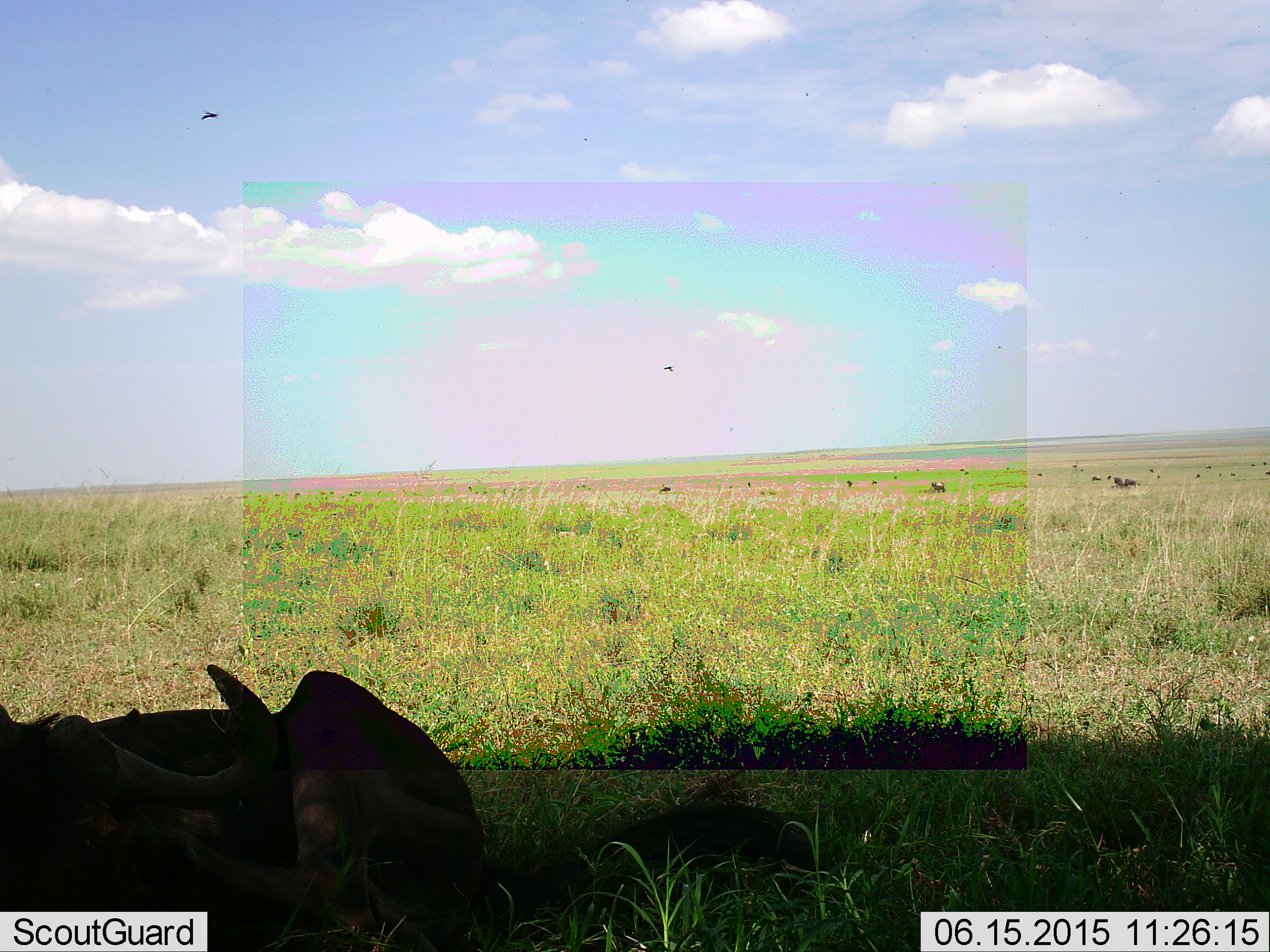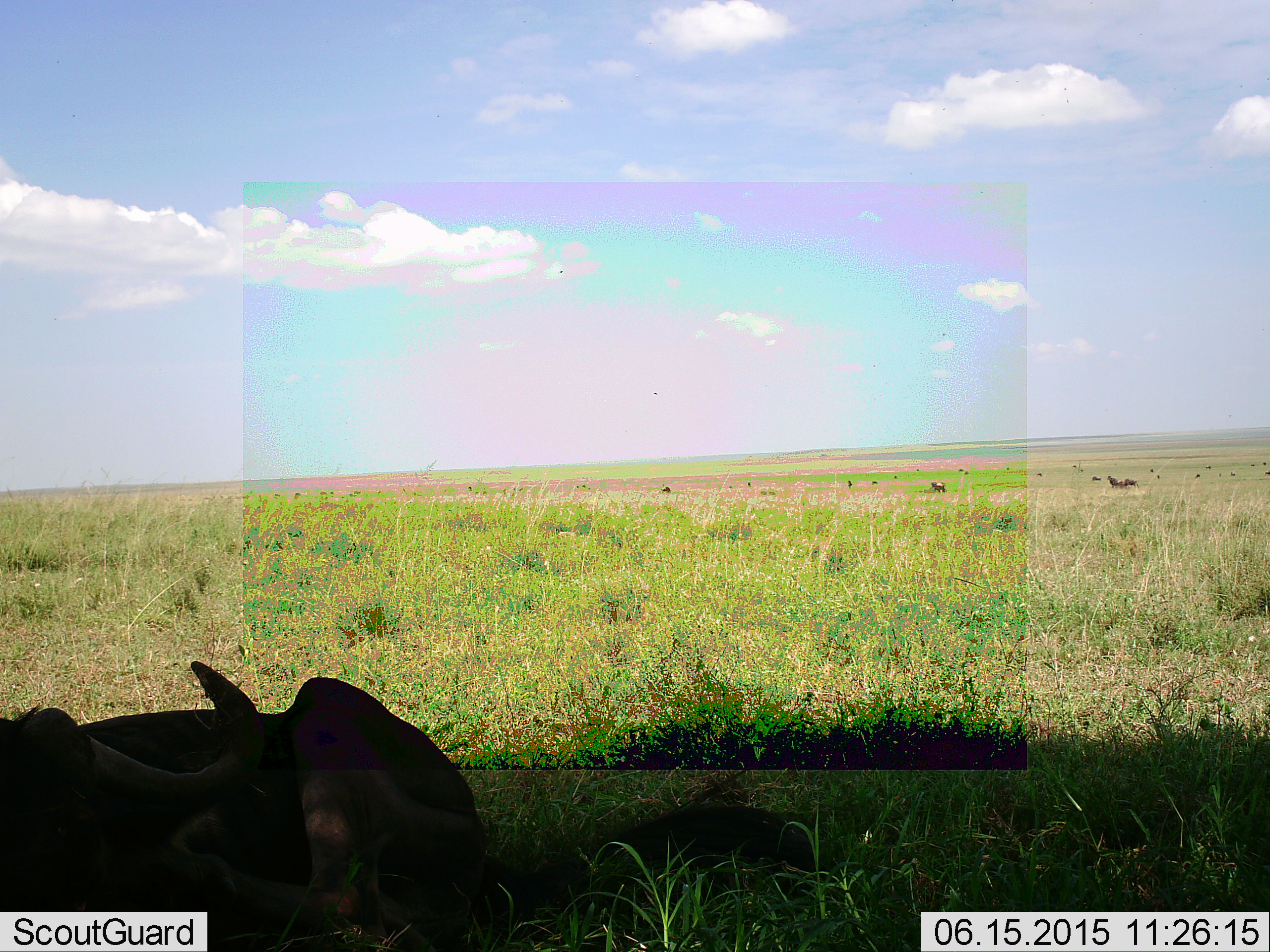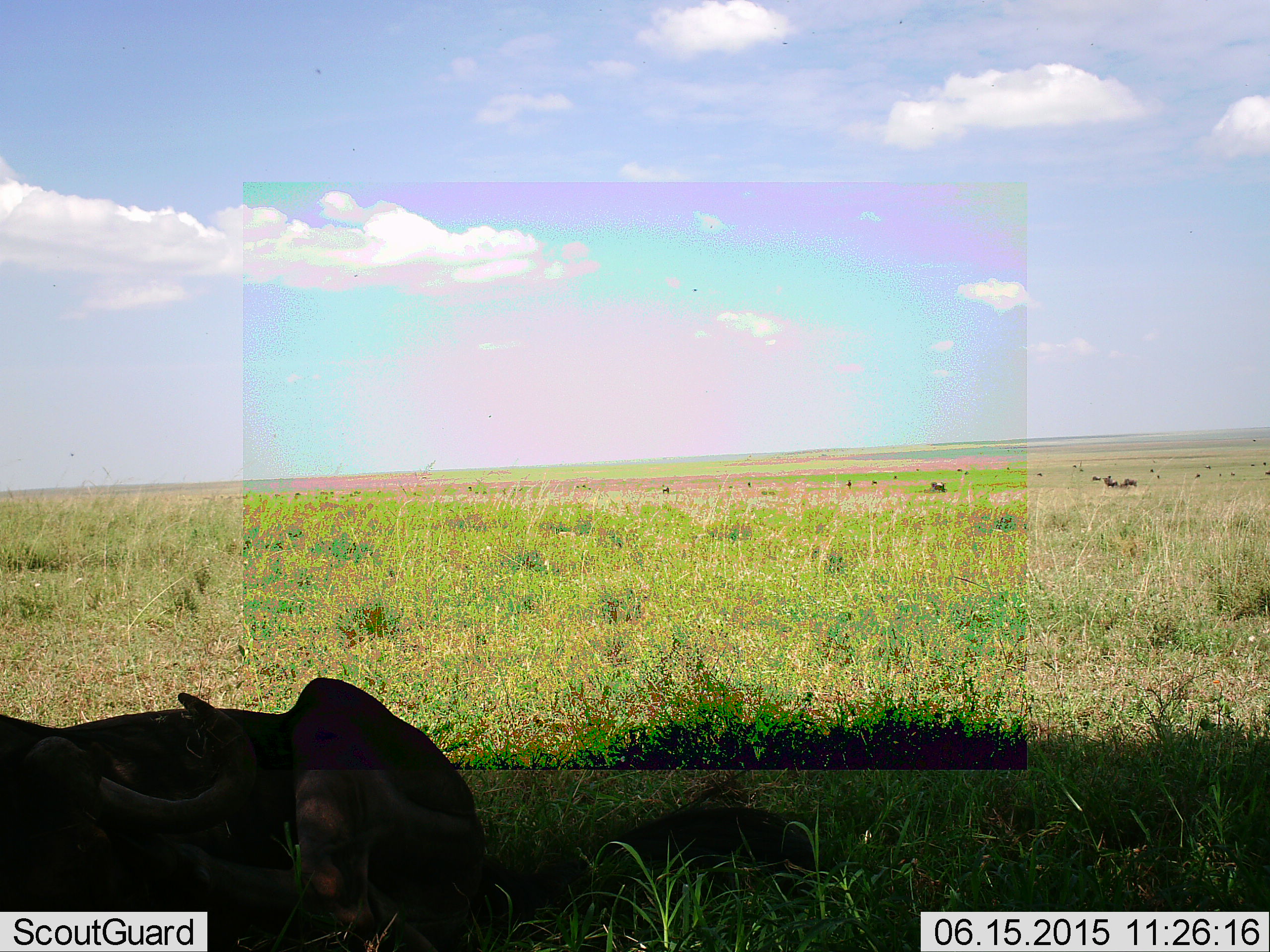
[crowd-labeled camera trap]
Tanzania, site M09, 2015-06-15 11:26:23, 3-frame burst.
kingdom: Animalia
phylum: Chordata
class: Mammalia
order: Artiodactyla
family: Bovidae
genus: Connochaetes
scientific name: Connochaetes taurinus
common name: blue wildebeest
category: wildebeest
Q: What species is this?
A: Wildebeest (blue wildebeest) (Connochaetes taurinus).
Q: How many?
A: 3.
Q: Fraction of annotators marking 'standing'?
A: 33%.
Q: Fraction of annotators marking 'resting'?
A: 92%.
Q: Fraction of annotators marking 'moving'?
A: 25%.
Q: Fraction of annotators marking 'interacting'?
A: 8%.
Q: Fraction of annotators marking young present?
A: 0%.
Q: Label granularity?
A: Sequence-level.